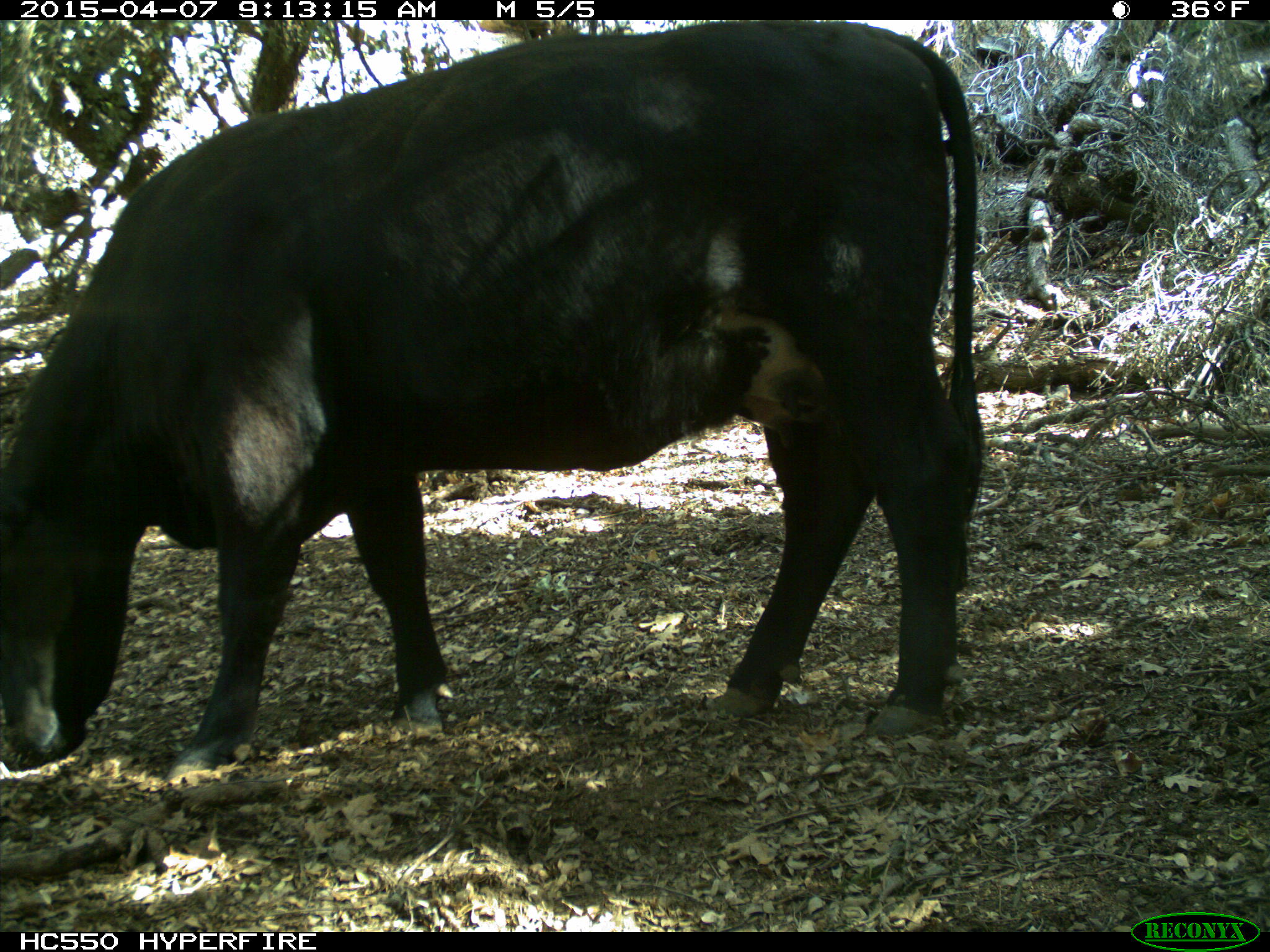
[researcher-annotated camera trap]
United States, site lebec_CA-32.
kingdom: Animalia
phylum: Chordata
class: Mammalia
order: Artiodactyla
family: Bovidae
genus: Bos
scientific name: Bos taurus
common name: domestic cow